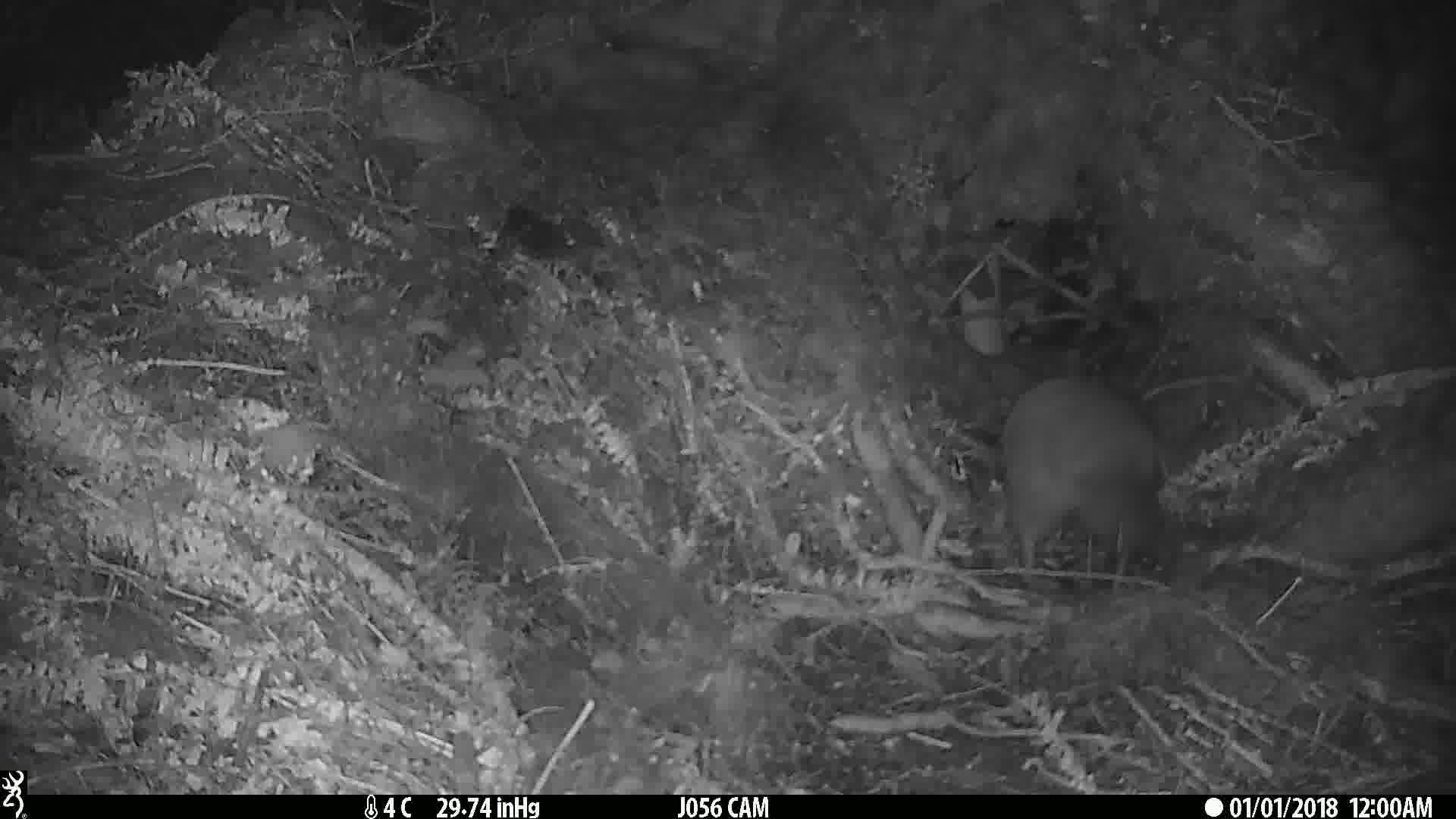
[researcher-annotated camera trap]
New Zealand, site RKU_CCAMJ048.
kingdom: Animalia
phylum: Chordata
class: Aves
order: Apterygiformes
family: Apterygidae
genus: Apteryx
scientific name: Apteryx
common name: kiwi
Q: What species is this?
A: Kiwi (Apteryx).